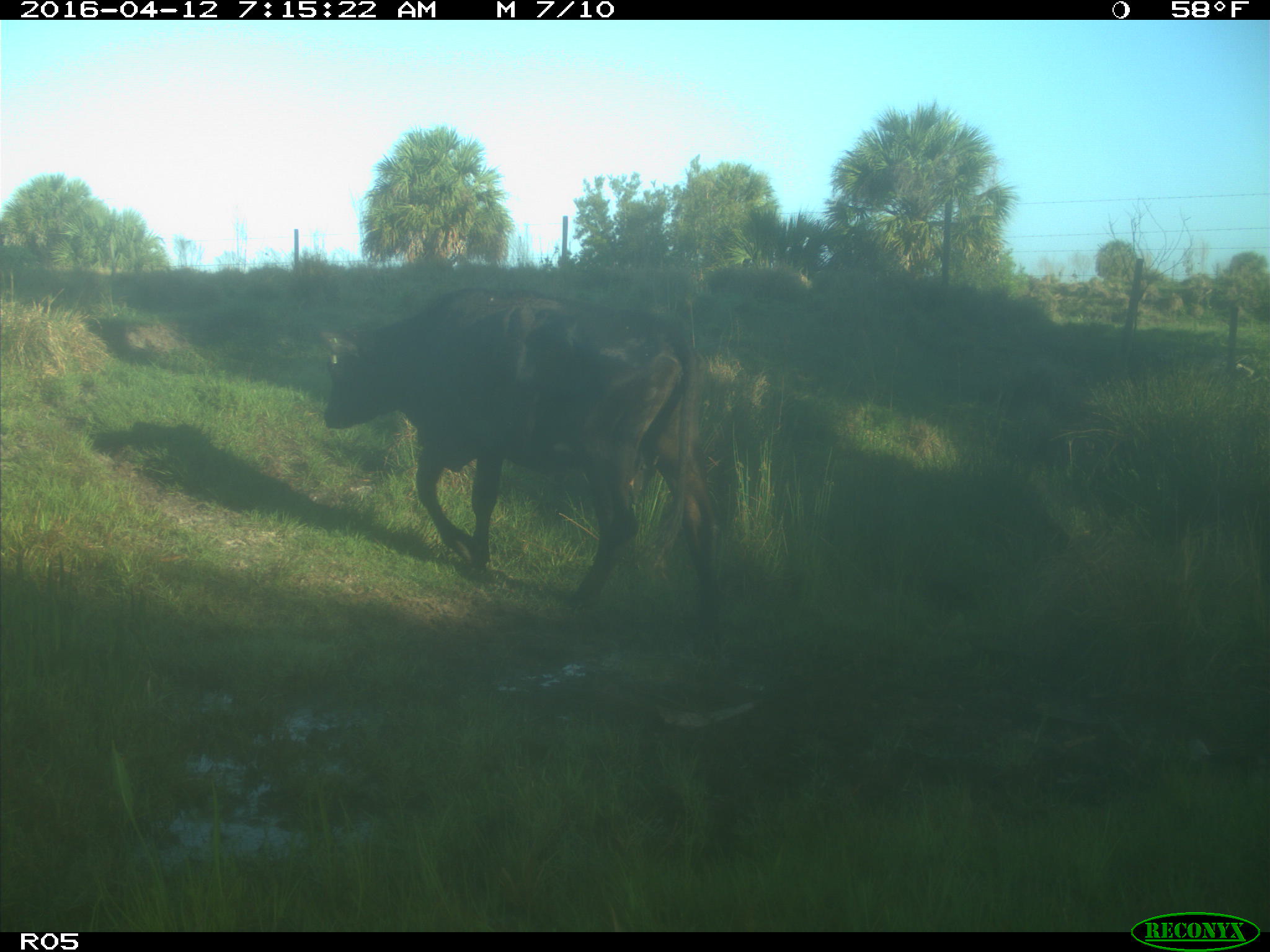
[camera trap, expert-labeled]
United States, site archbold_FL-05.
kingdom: Animalia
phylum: Chordata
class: Mammalia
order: Artiodactyla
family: Bovidae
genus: Bos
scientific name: Bos taurus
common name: domestic cow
Bos taurus (domestic cow).